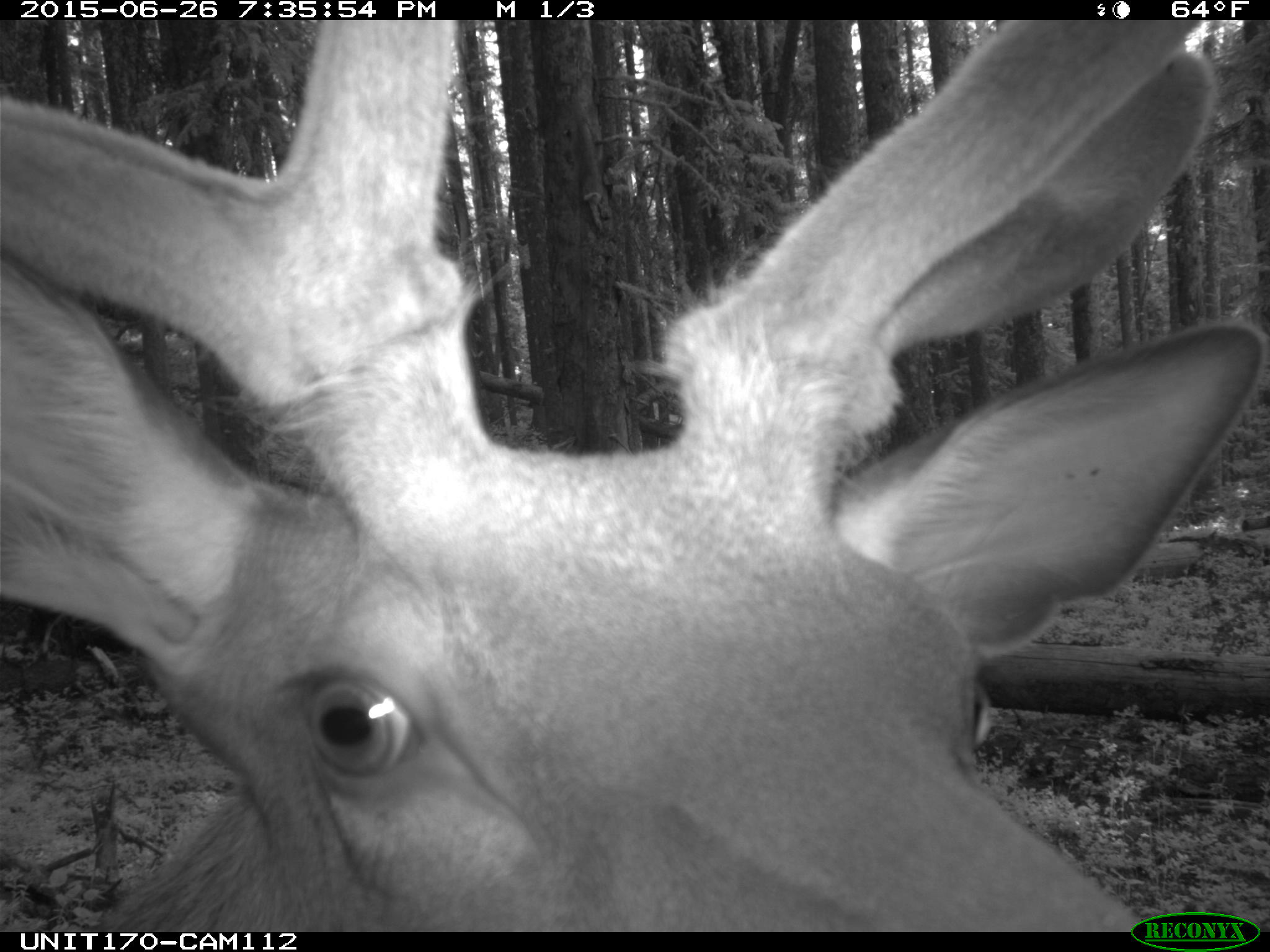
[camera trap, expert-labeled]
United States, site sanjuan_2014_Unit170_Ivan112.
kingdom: Animalia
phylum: Chordata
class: Mammalia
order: Artiodactyla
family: Cervidae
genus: Cervus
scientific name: Cervus elaphus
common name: red deer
Cervus elaphus (red deer).